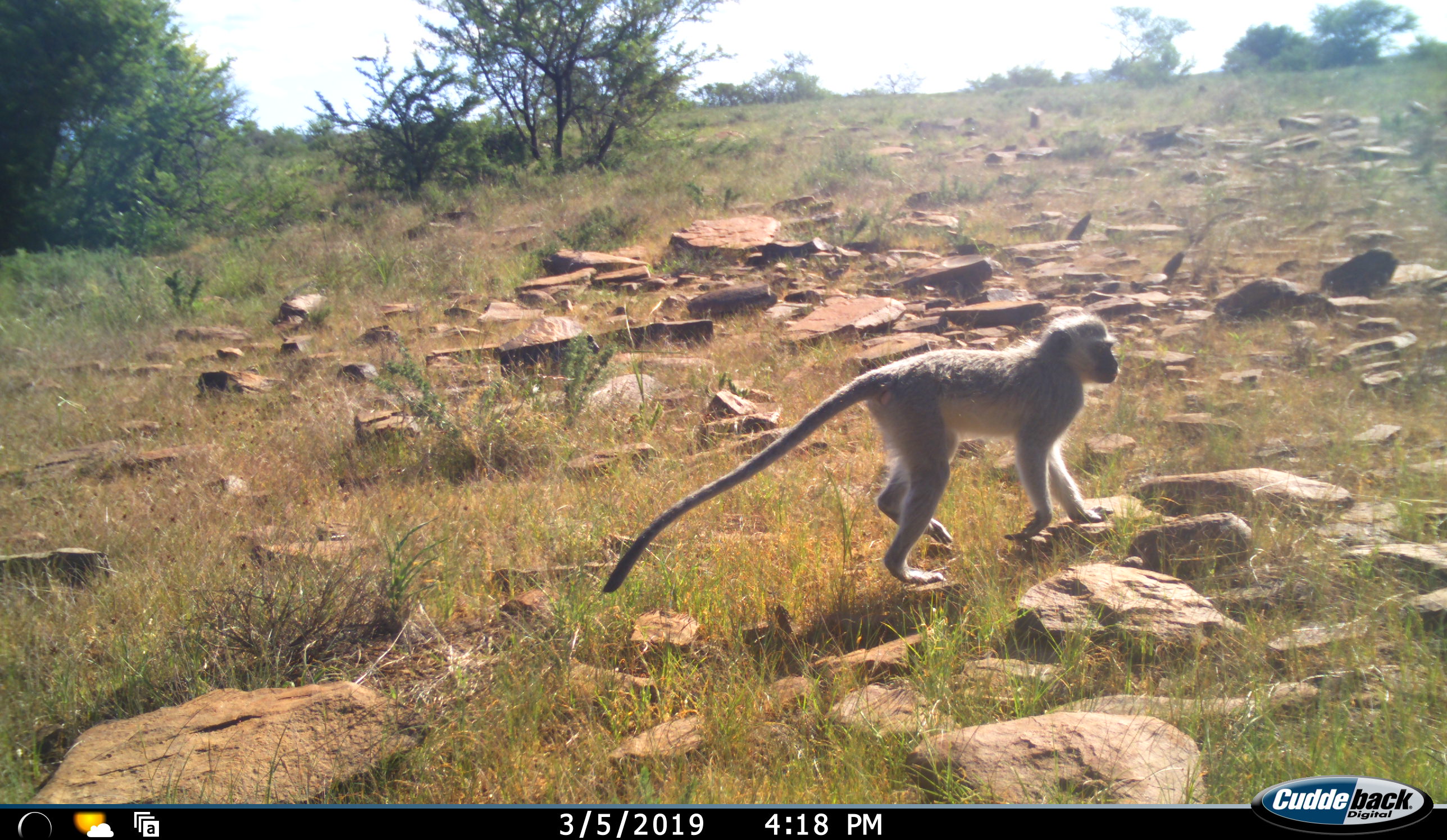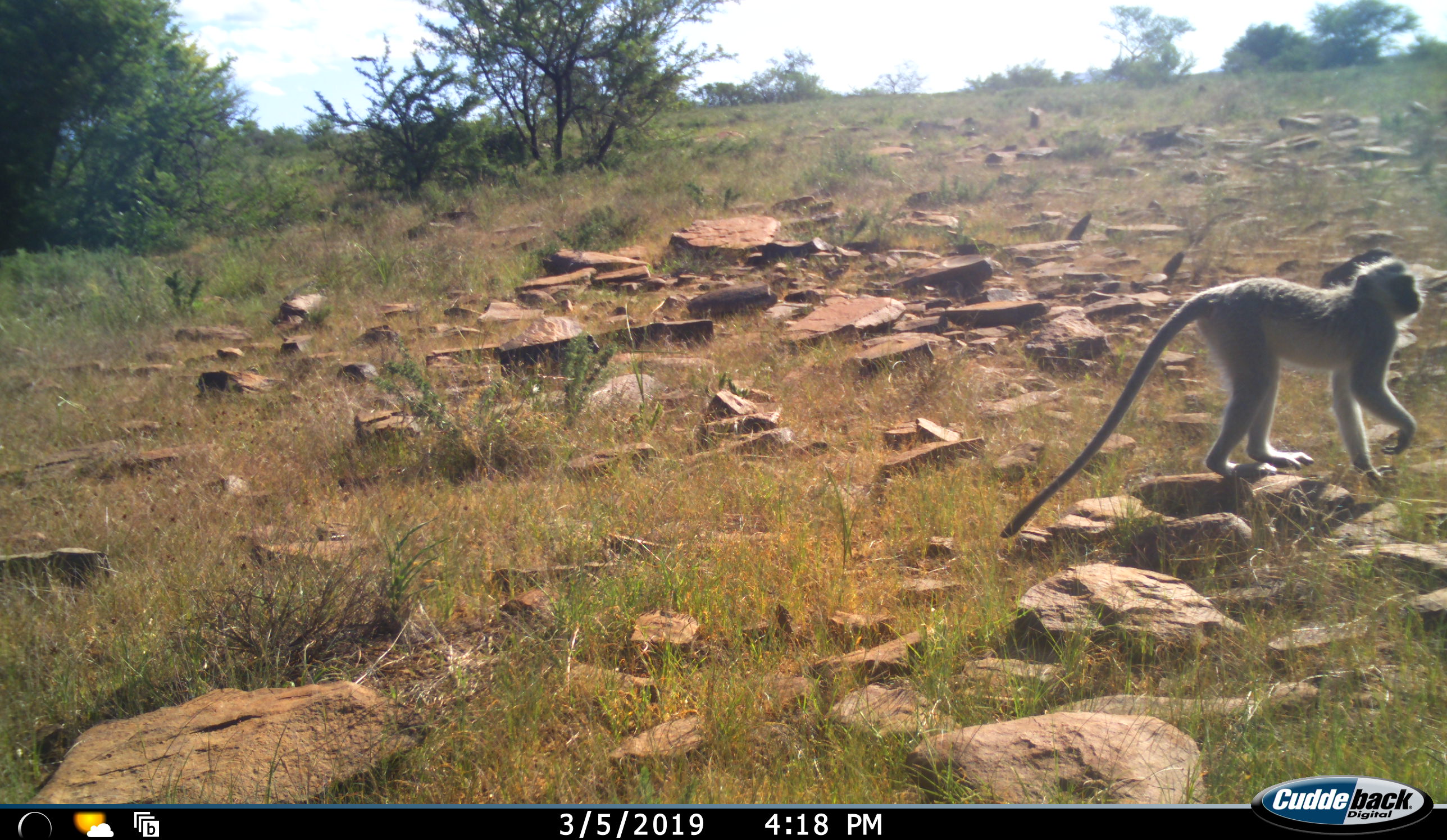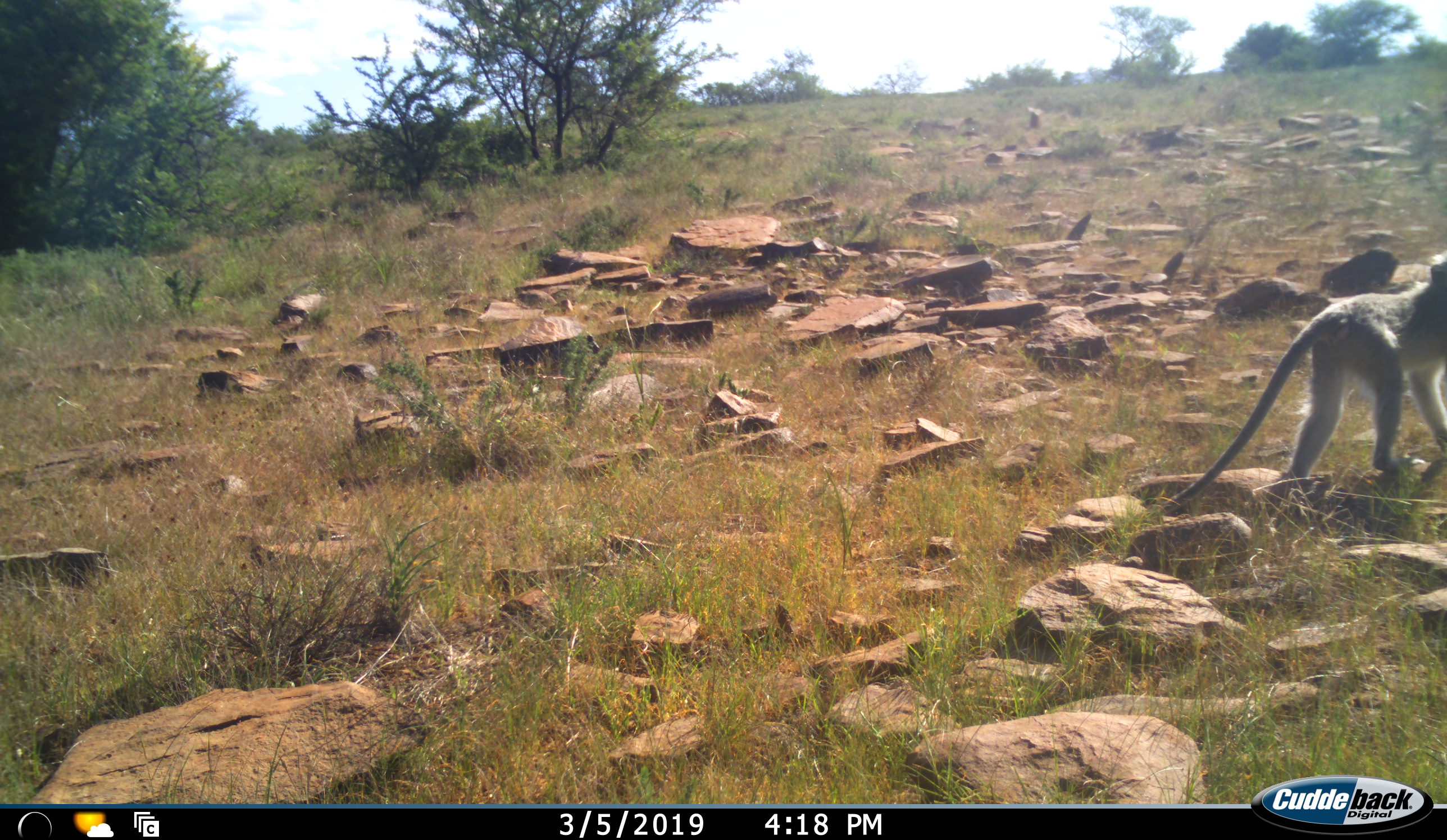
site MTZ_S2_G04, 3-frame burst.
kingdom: Animalia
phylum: Chordata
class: Mammalia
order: Primates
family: Cercopithecidae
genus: Chlorocebus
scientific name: Chlorocebus pygerythrus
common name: vervet monkey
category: monkeyvervet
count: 1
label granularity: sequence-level